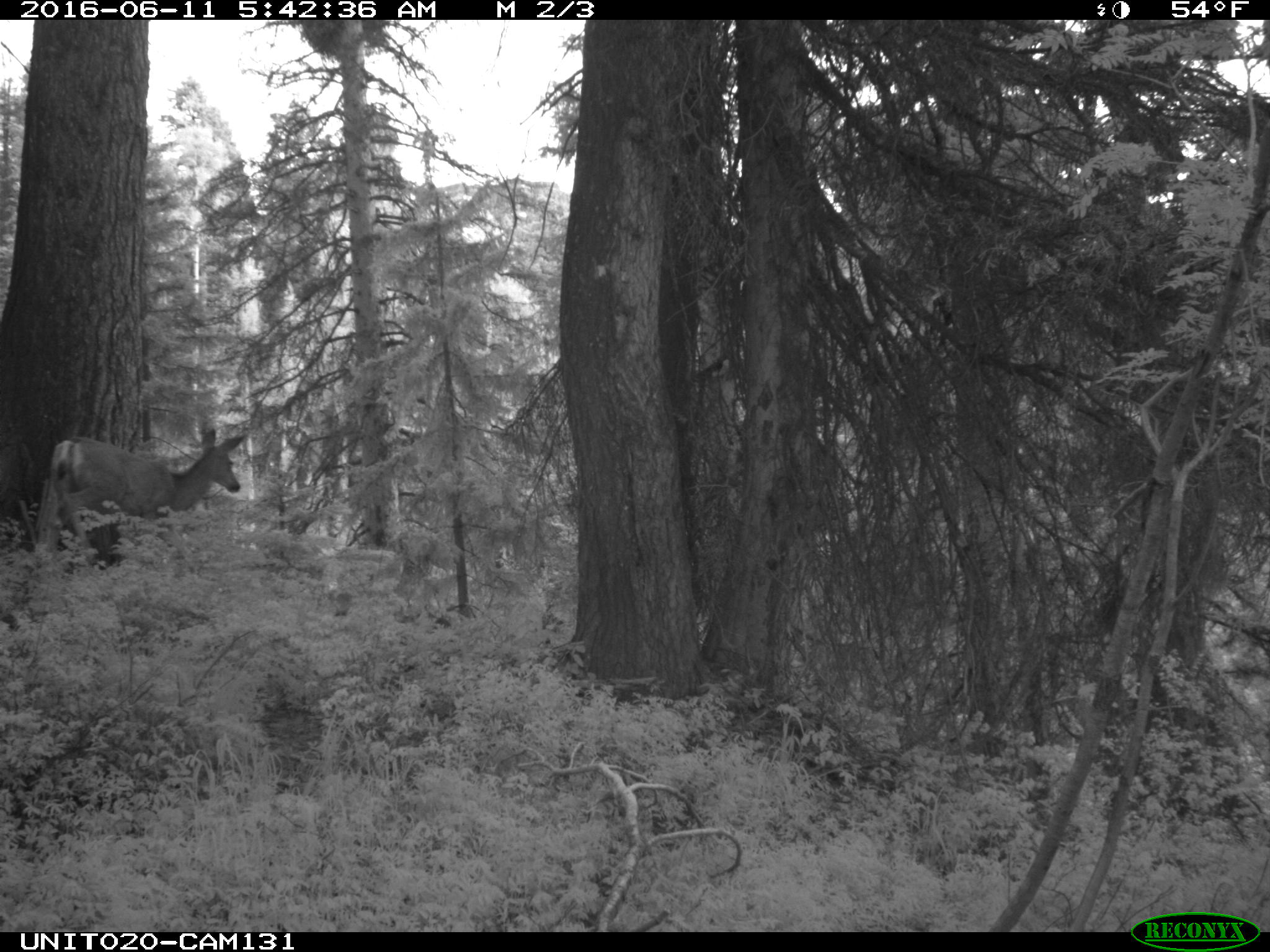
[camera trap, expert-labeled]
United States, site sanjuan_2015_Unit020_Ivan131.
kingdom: Animalia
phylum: Chordata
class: Mammalia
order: Artiodactyla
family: Cervidae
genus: Odocoileus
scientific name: Odocoileus hemionus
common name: mule deer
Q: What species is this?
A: Odocoileus hemionus (mule deer).